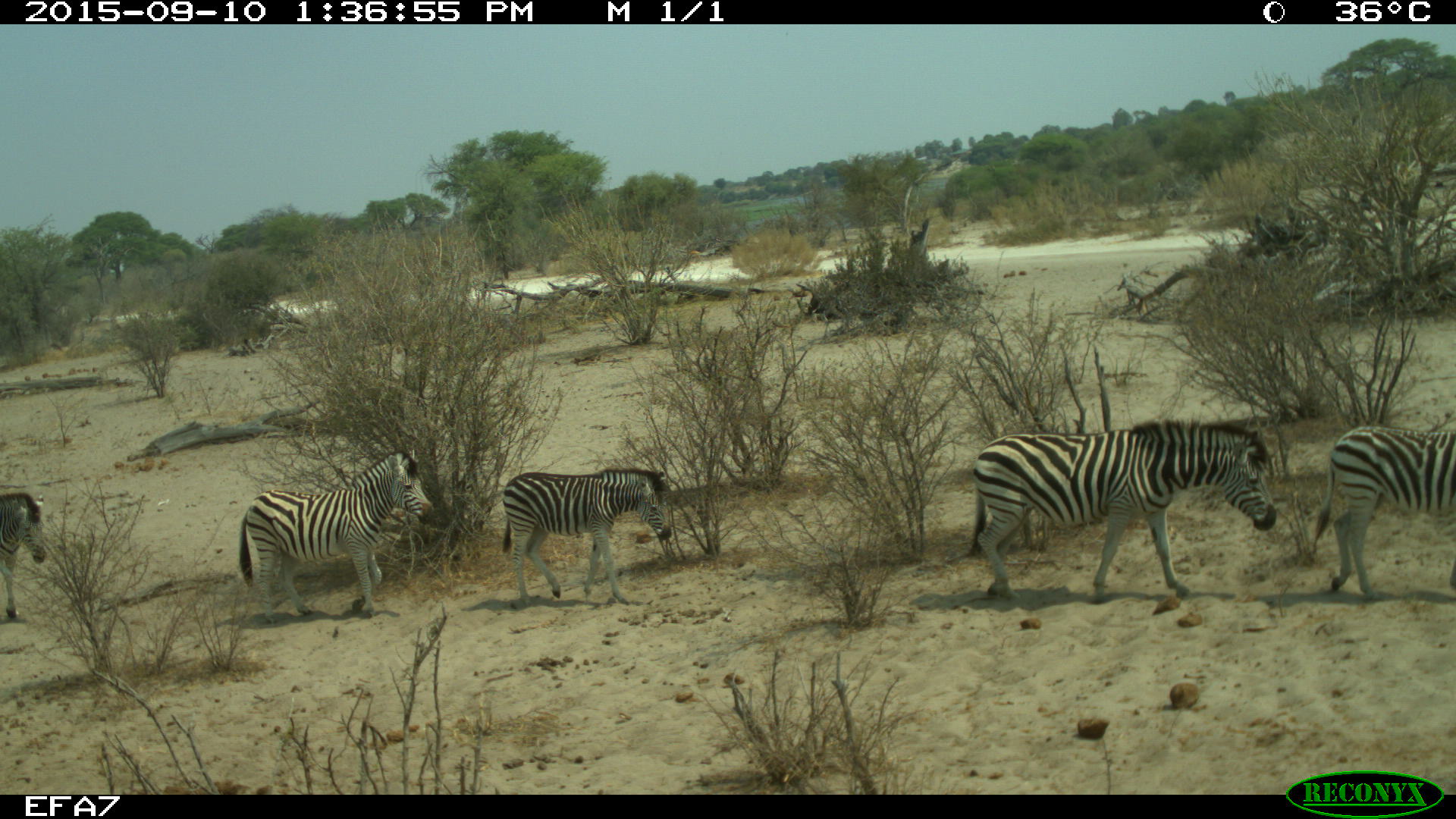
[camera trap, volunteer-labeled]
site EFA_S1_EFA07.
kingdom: Animalia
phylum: Chordata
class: Mammalia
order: Perissodactyla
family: Equidae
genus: Equus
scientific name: Equus quagga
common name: plains zebra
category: zebraplains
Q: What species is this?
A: Zebraplains (plains zebra) (Equus quagga).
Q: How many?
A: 5.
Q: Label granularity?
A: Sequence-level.